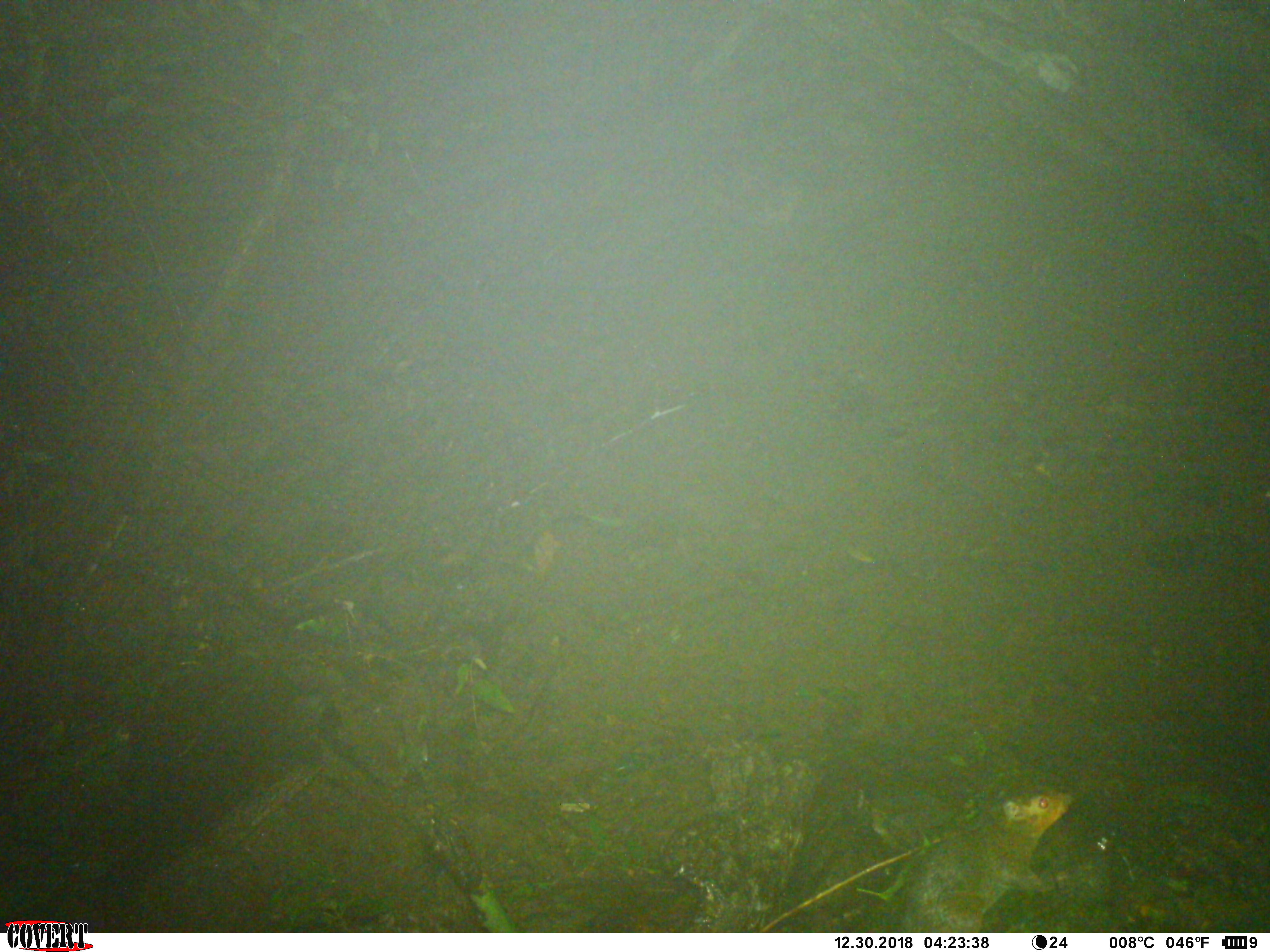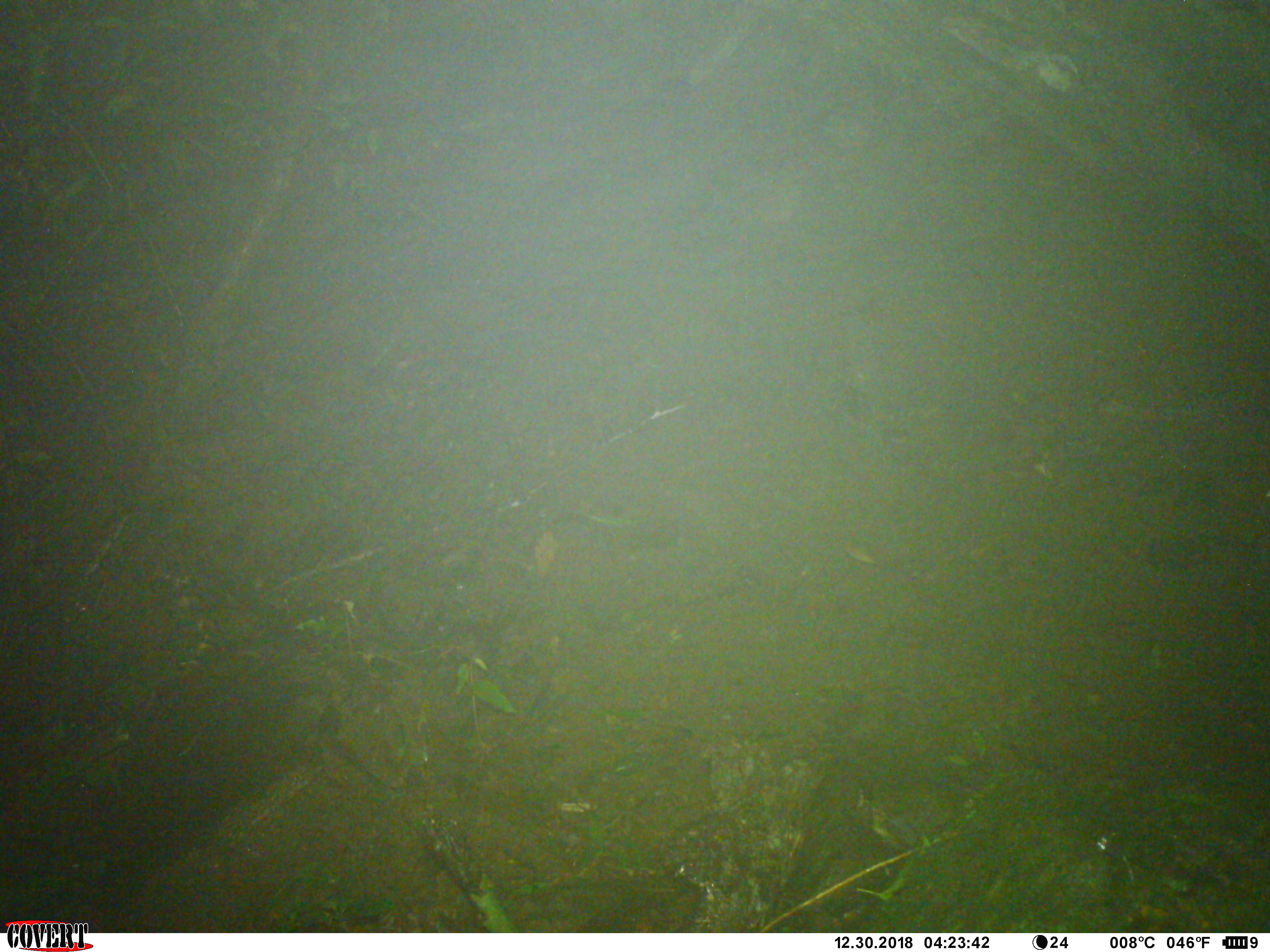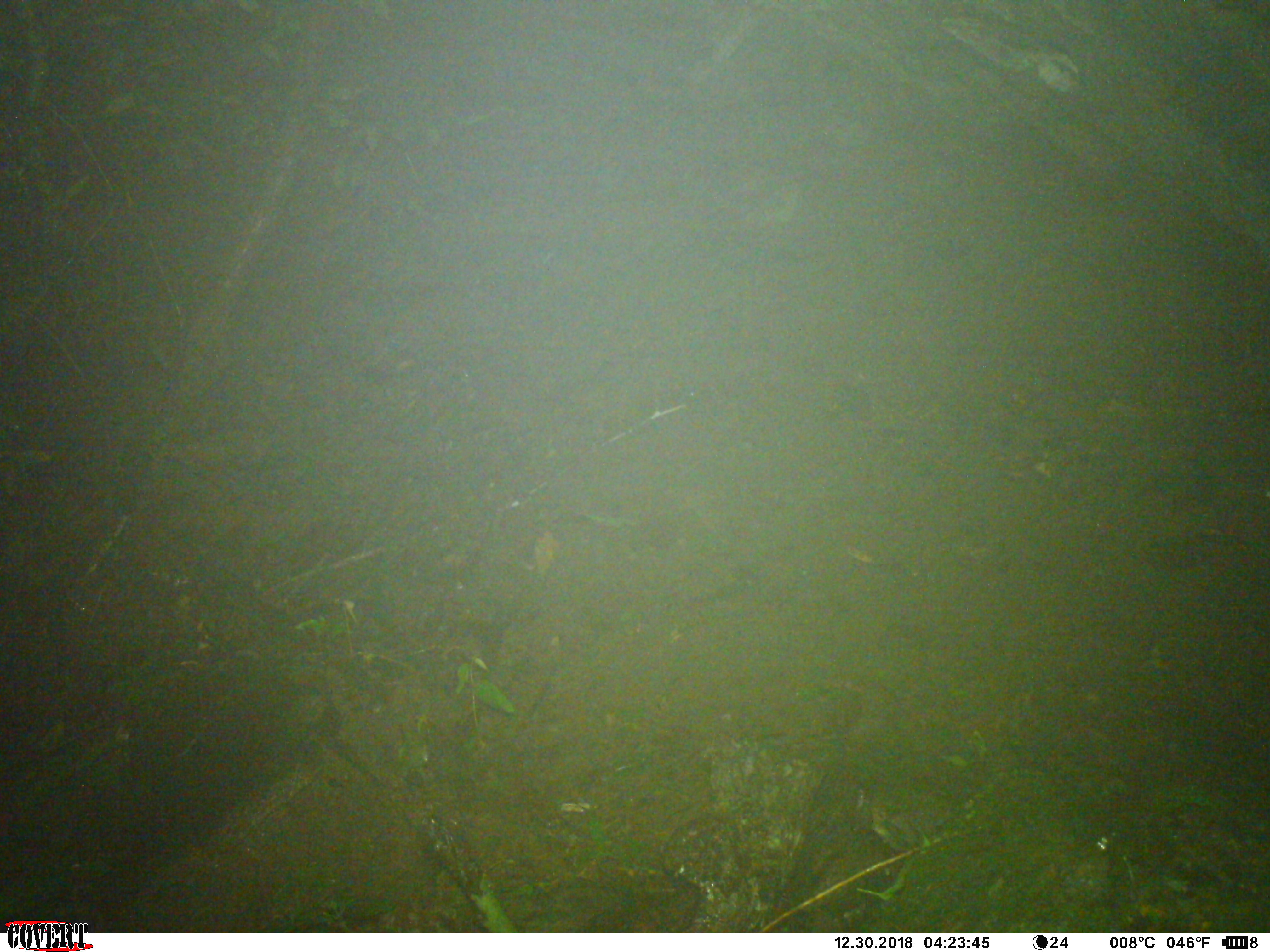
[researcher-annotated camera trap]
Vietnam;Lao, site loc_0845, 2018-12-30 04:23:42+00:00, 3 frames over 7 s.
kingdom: Animalia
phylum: Chordata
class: Mammalia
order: Rodentia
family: Sciuridae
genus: Dremomys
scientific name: Dremomys rufigenis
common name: red-cheeked squirrel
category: red cheeked squirrel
Red cheeked squirrel (red-cheeked squirrel) (Dremomys rufigenis). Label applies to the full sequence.